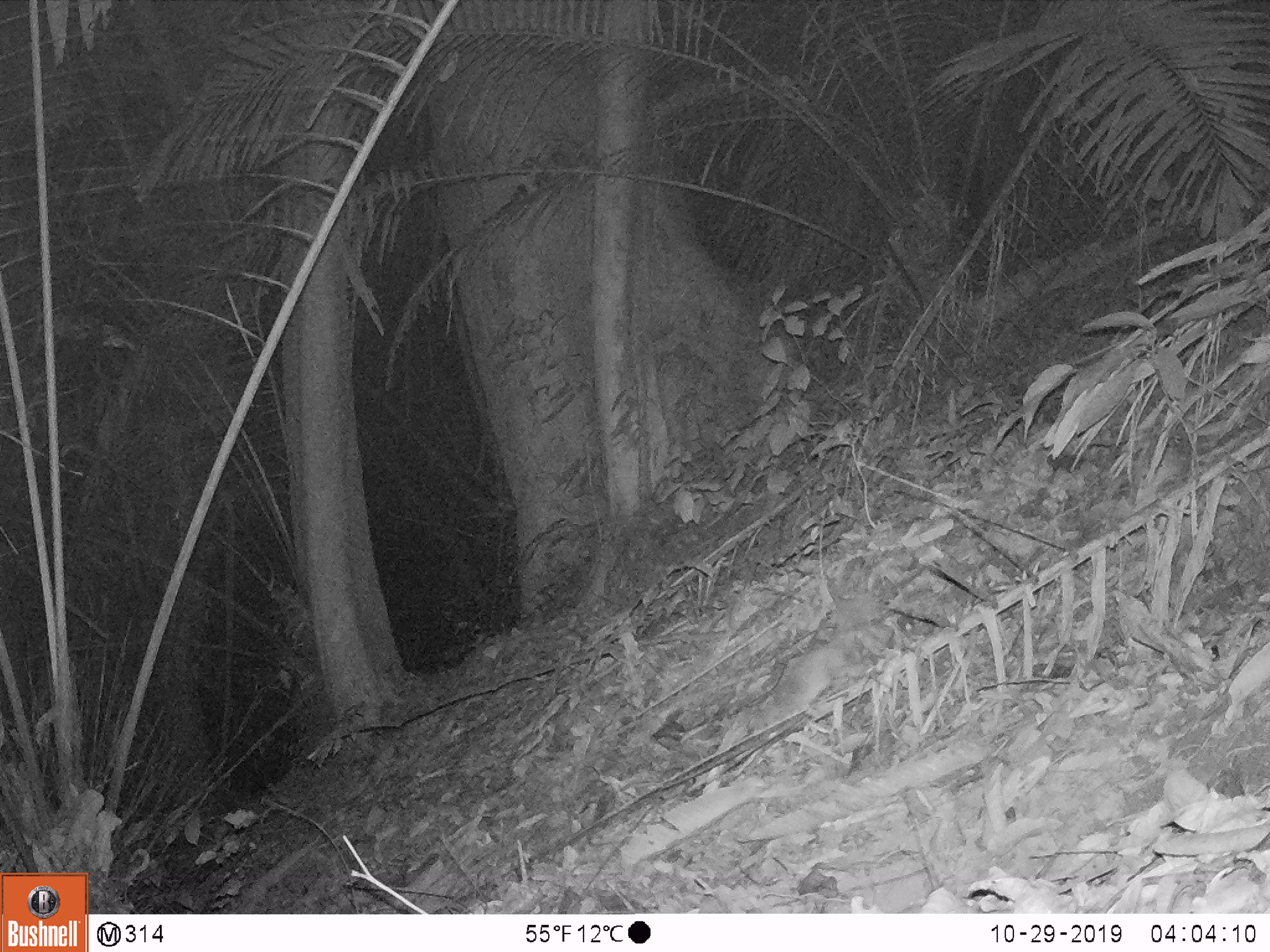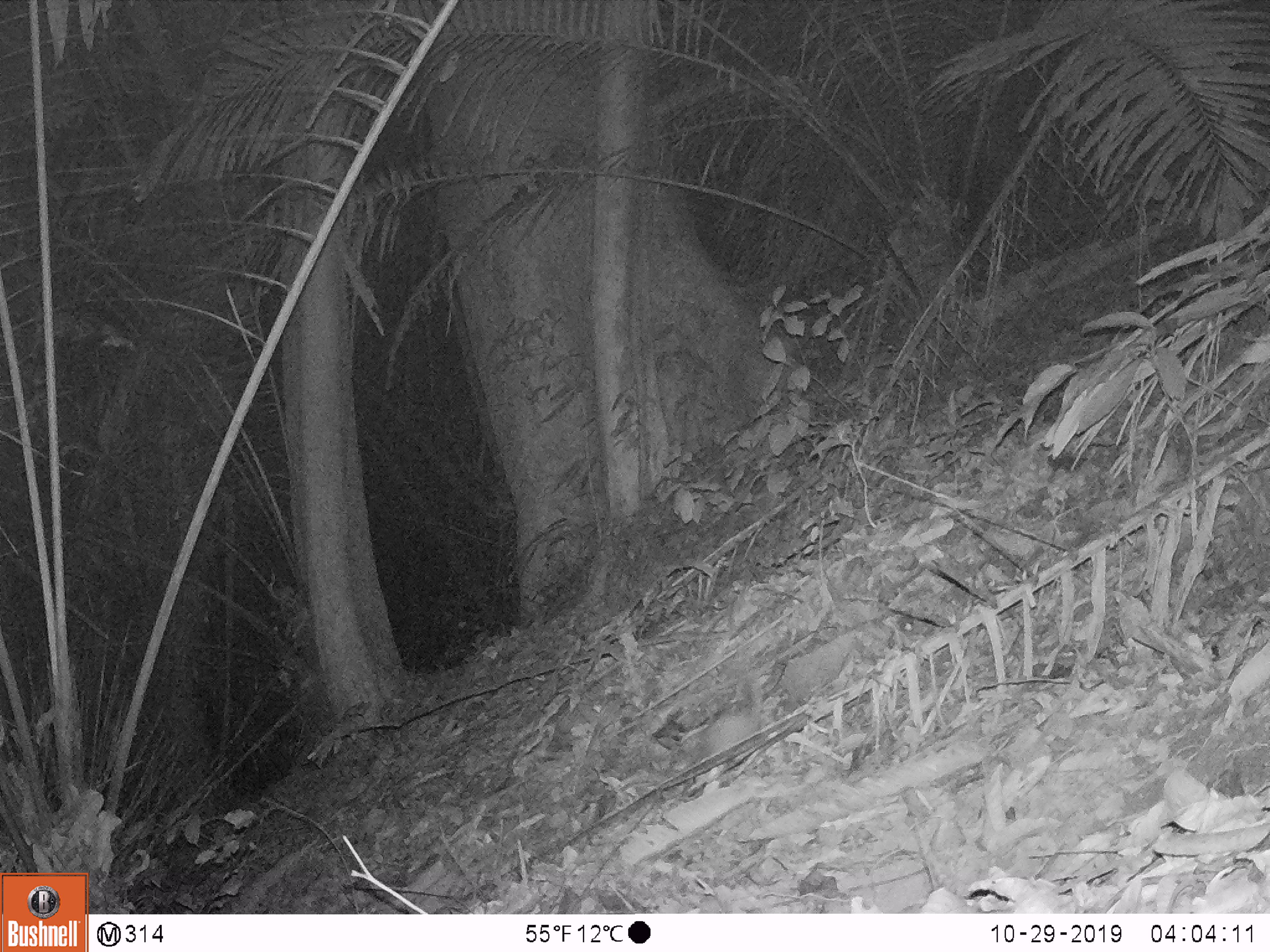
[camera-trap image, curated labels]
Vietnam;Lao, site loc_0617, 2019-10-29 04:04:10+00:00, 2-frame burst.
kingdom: Animalia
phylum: Chordata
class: Mammalia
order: Carnivora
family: Mustelidae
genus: Melogale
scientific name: Melogale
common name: ferret badger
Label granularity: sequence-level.